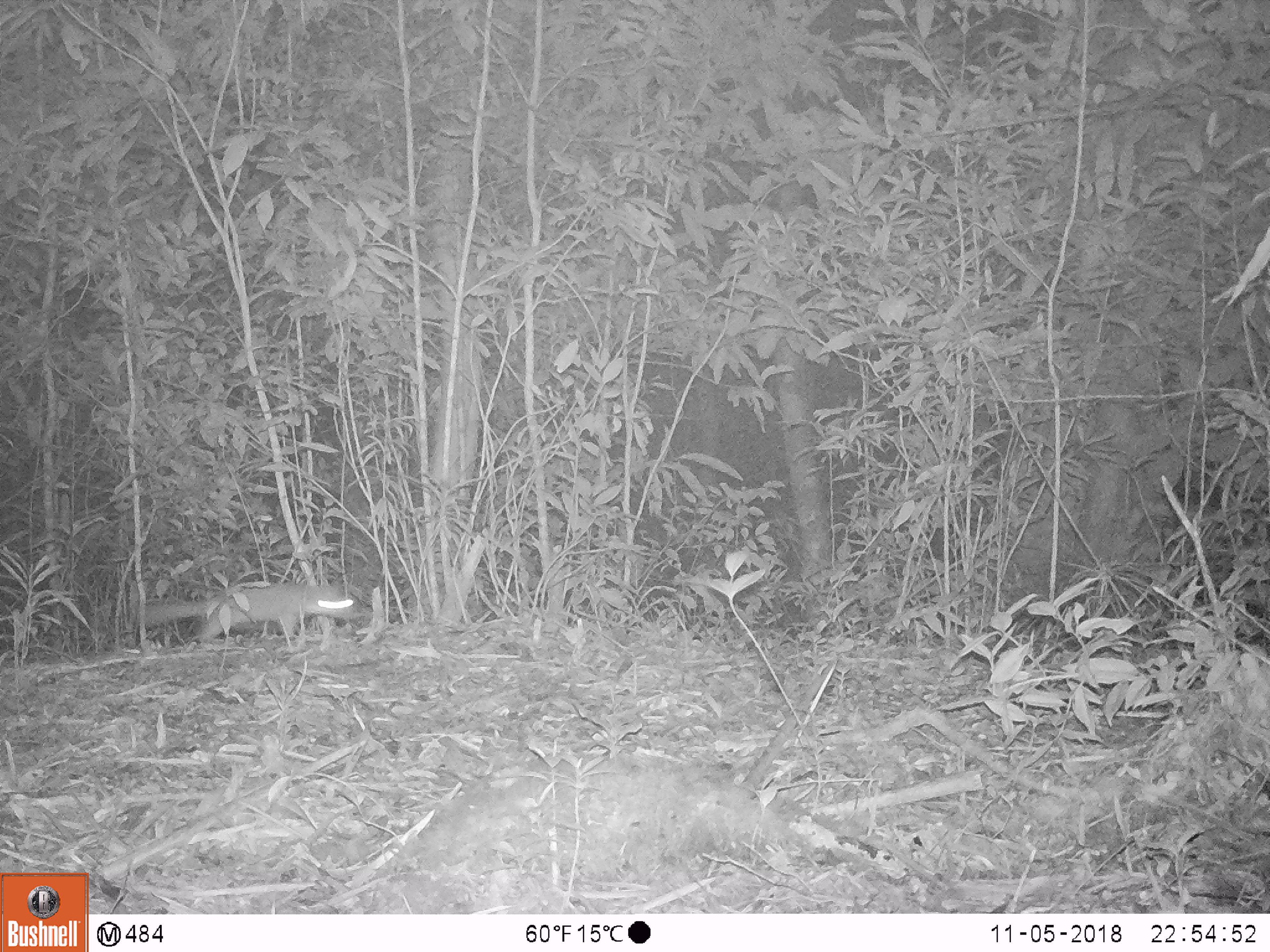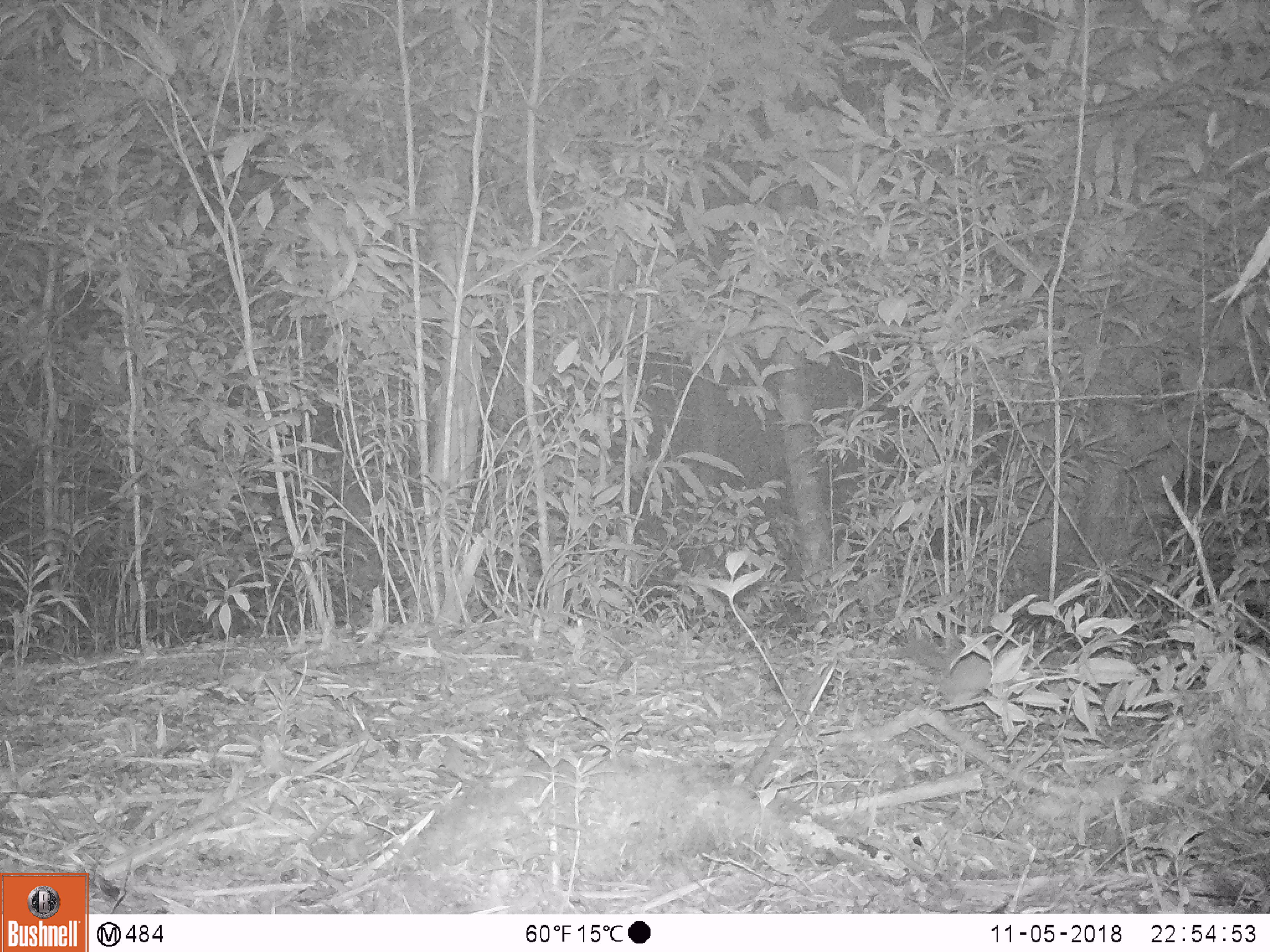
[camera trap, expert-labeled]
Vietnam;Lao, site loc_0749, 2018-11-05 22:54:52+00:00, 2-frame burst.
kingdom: Animalia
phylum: Chordata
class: Mammalia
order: Carnivora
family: Mustelidae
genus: Melogale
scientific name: Melogale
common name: ferret badger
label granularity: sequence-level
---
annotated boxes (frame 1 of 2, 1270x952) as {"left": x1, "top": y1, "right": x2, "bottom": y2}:
ferret badger: {"left": 143, "top": 583, "right": 354, "bottom": 644}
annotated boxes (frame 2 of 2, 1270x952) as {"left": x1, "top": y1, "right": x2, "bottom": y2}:
ferret badger: {"left": 906, "top": 636, "right": 992, "bottom": 702}